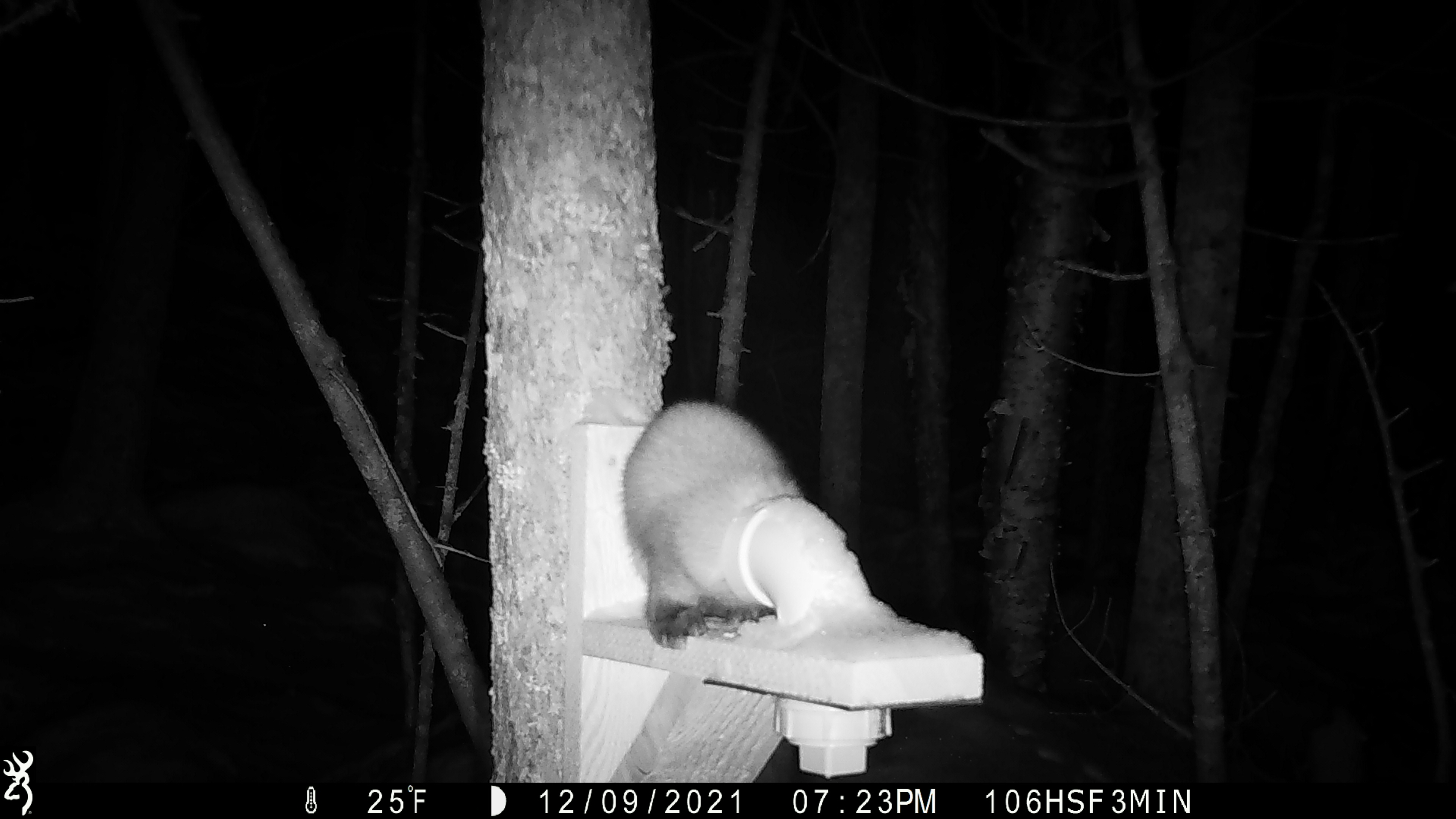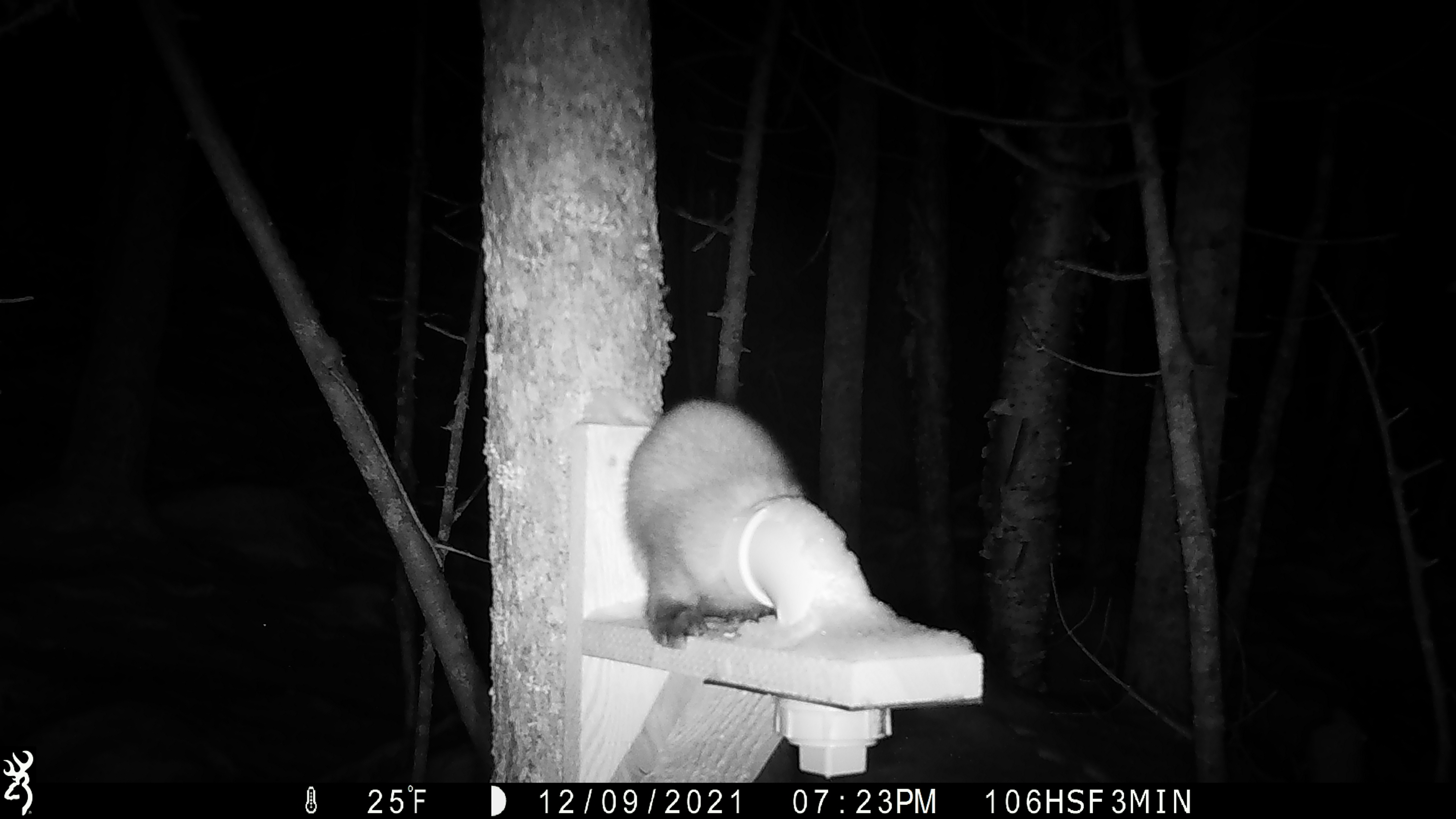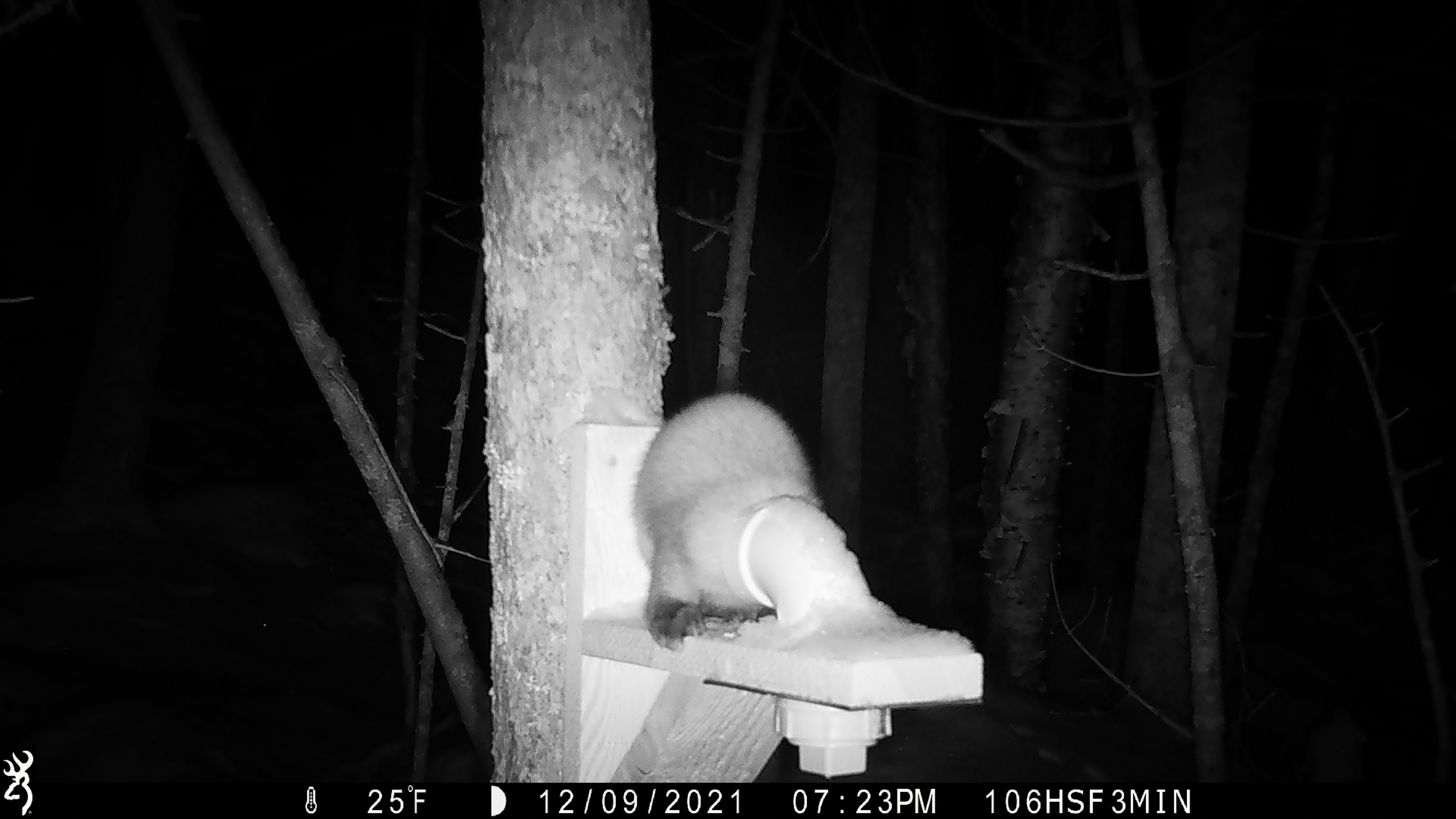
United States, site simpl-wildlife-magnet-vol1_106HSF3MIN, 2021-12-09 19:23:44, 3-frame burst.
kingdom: Animalia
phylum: Chordata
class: Mammalia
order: Carnivora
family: Mustelidae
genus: Martes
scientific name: Martes americana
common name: american marten